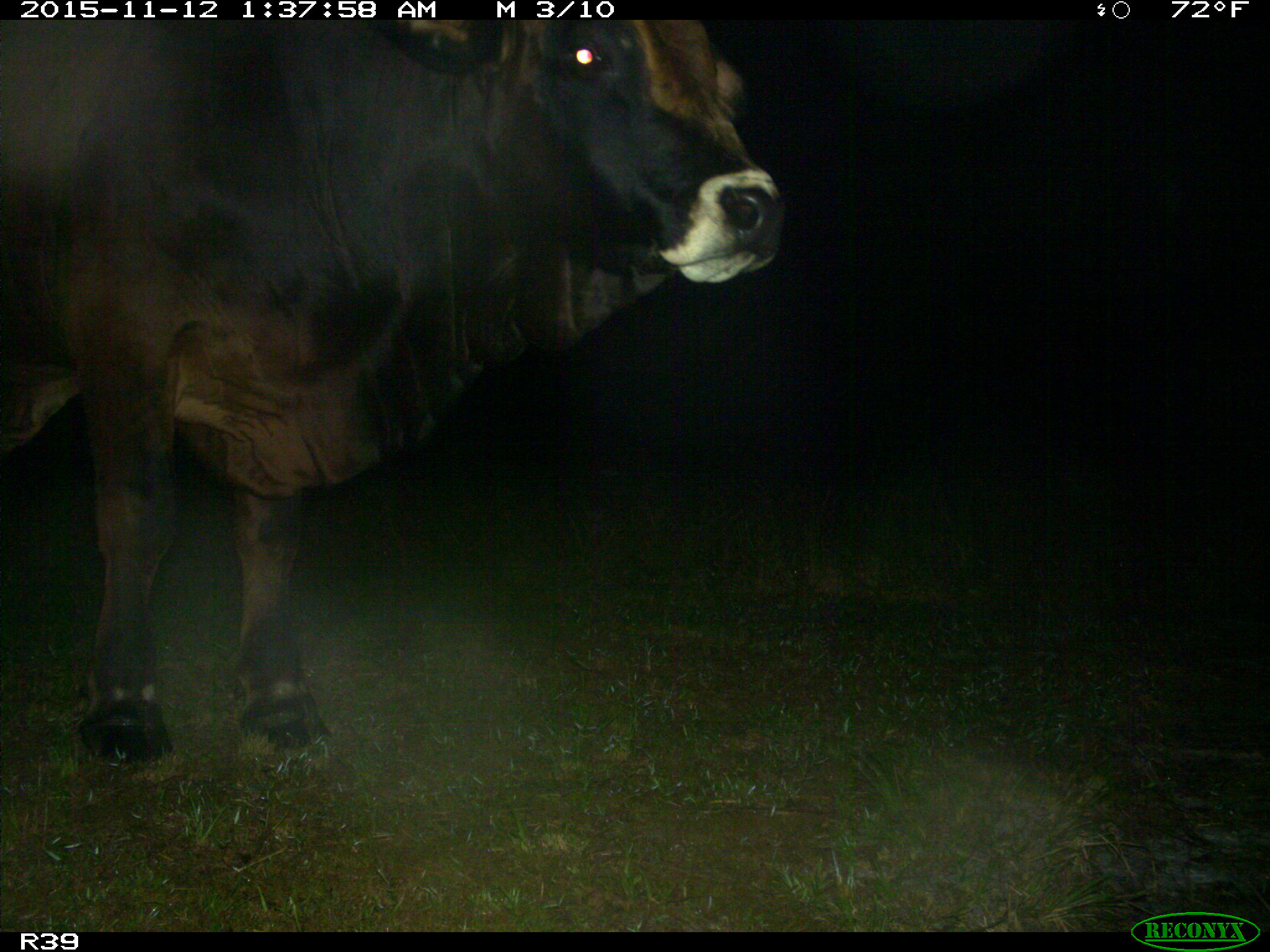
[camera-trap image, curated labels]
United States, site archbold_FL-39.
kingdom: Animalia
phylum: Chordata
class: Mammalia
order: Artiodactyla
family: Bovidae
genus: Bos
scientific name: Bos taurus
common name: domestic cow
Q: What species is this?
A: Bos taurus (domestic cow).